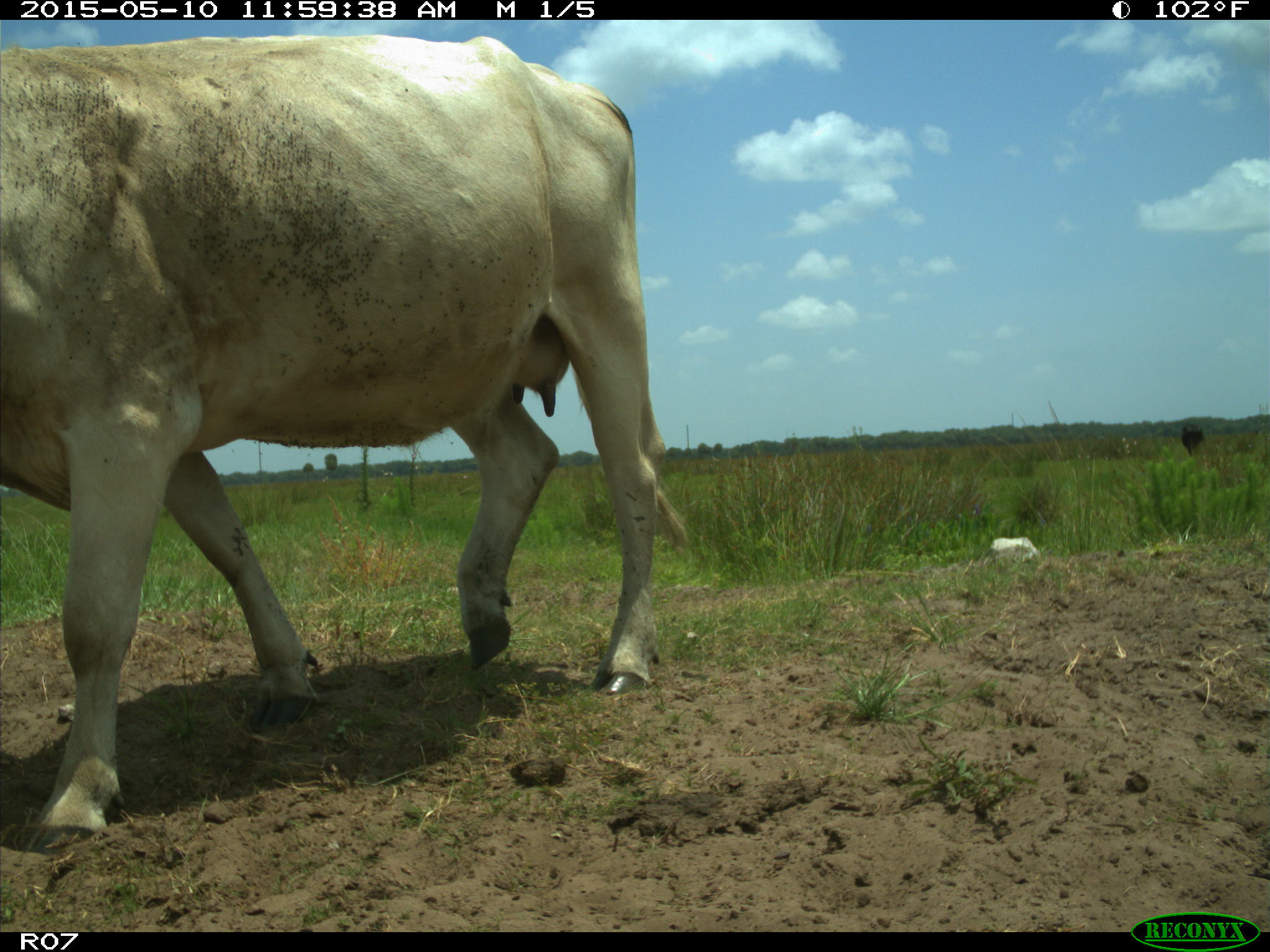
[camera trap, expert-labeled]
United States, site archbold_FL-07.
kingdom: Animalia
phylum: Chordata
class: Mammalia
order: Artiodactyla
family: Bovidae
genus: Bos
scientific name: Bos taurus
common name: domestic cow